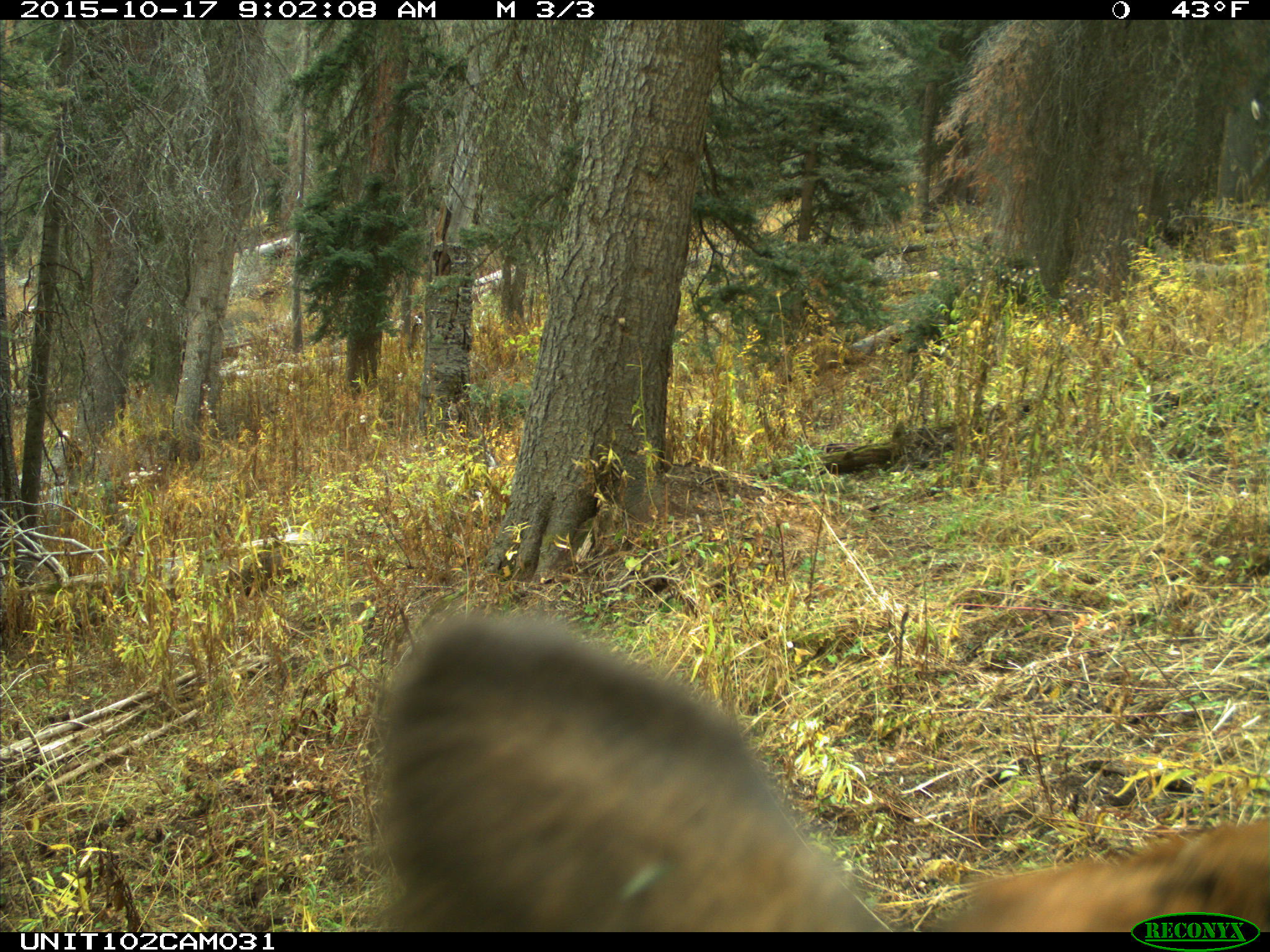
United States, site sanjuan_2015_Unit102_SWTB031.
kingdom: Animalia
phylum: Chordata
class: Mammalia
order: Artiodactyla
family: Cervidae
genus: Cervus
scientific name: Cervus elaphus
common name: red deer